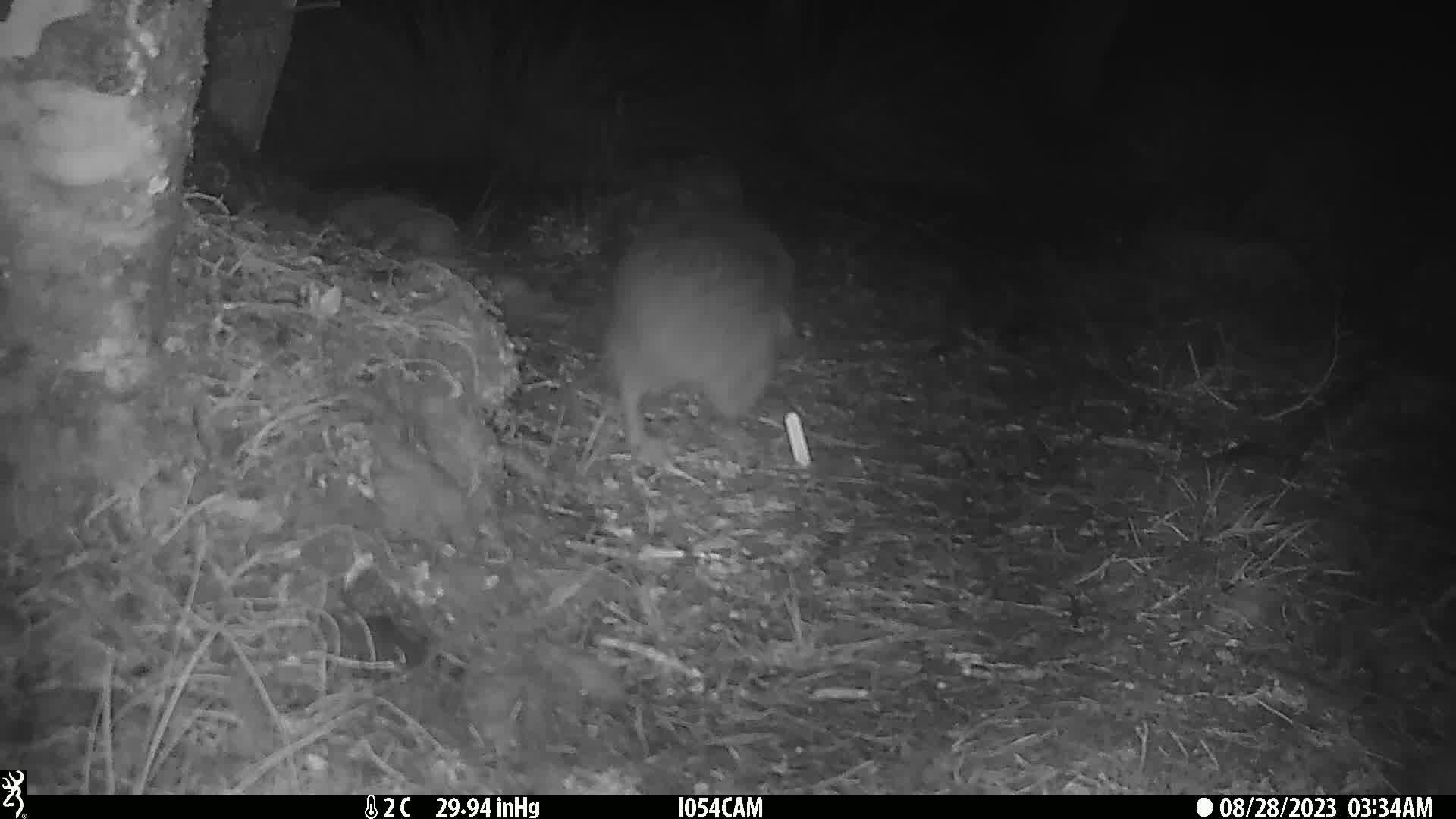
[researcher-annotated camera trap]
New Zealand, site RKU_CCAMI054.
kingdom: Animalia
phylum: Chordata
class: Aves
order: Apterygiformes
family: Apterygidae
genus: Apteryx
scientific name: Apteryx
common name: kiwi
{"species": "kiwi (Apteryx)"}